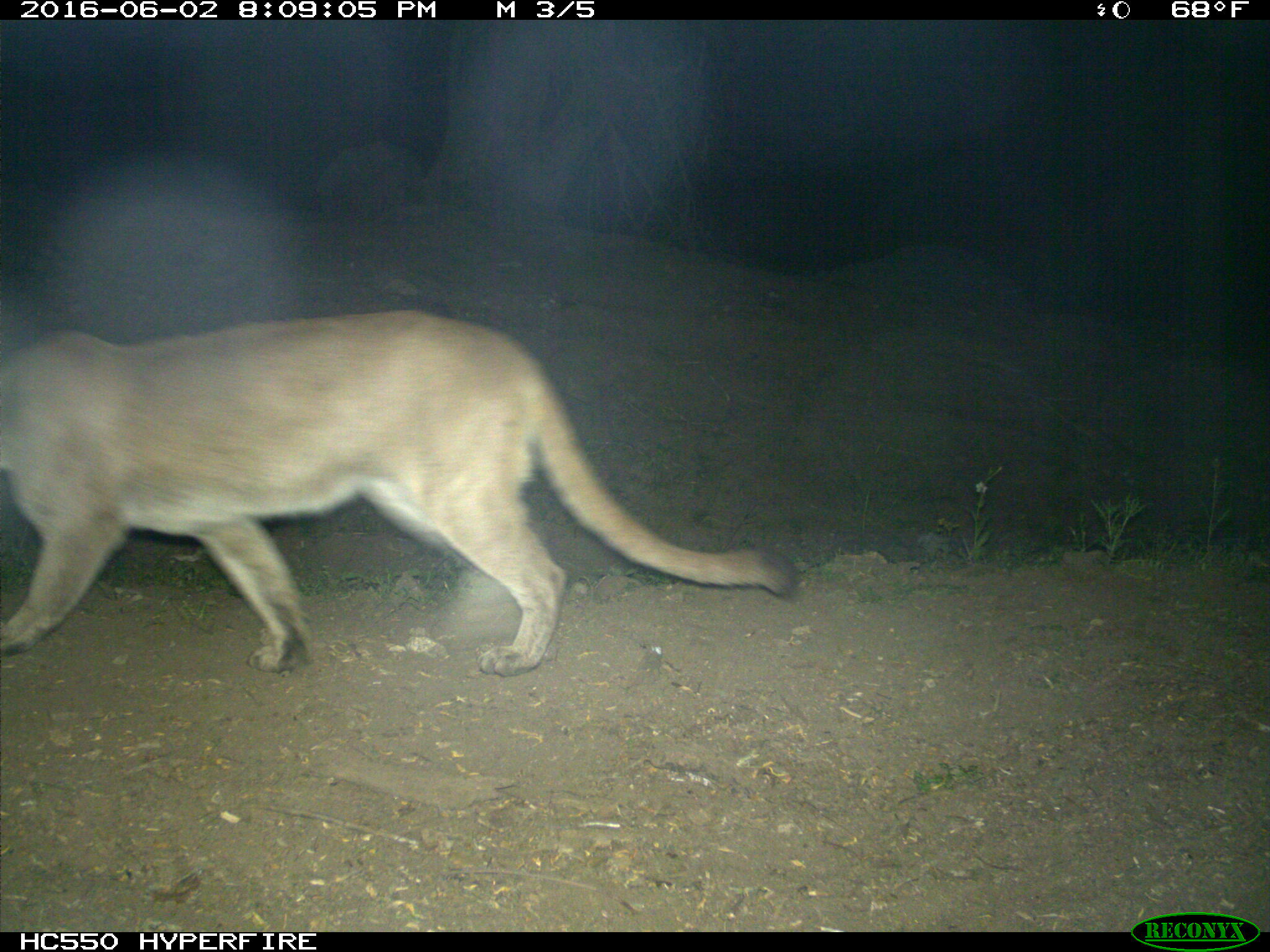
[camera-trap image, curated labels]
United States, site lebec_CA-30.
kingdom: Animalia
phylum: Chordata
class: Mammalia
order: Carnivora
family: Felidae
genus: Puma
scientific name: Puma concolor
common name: mountain lion